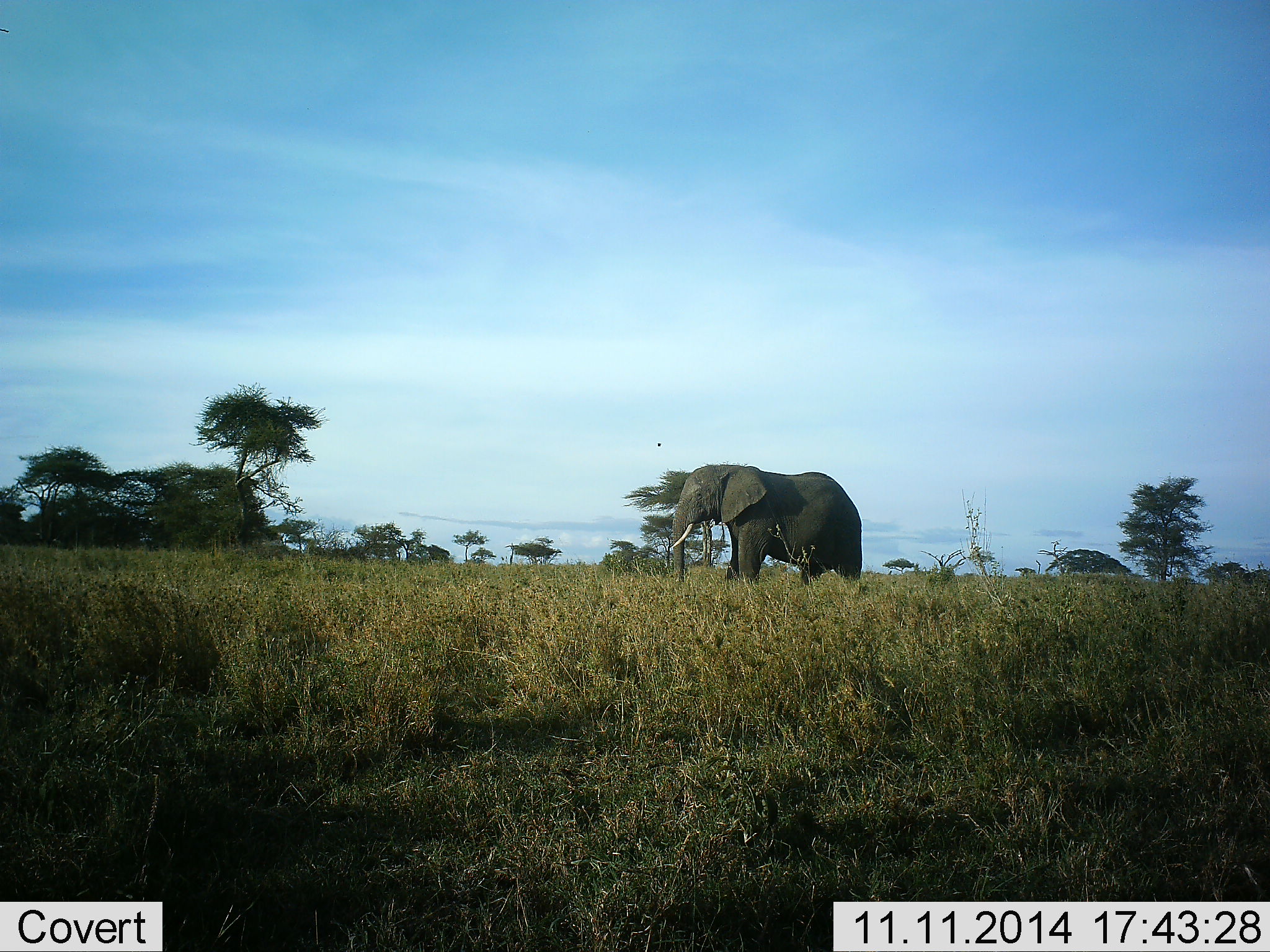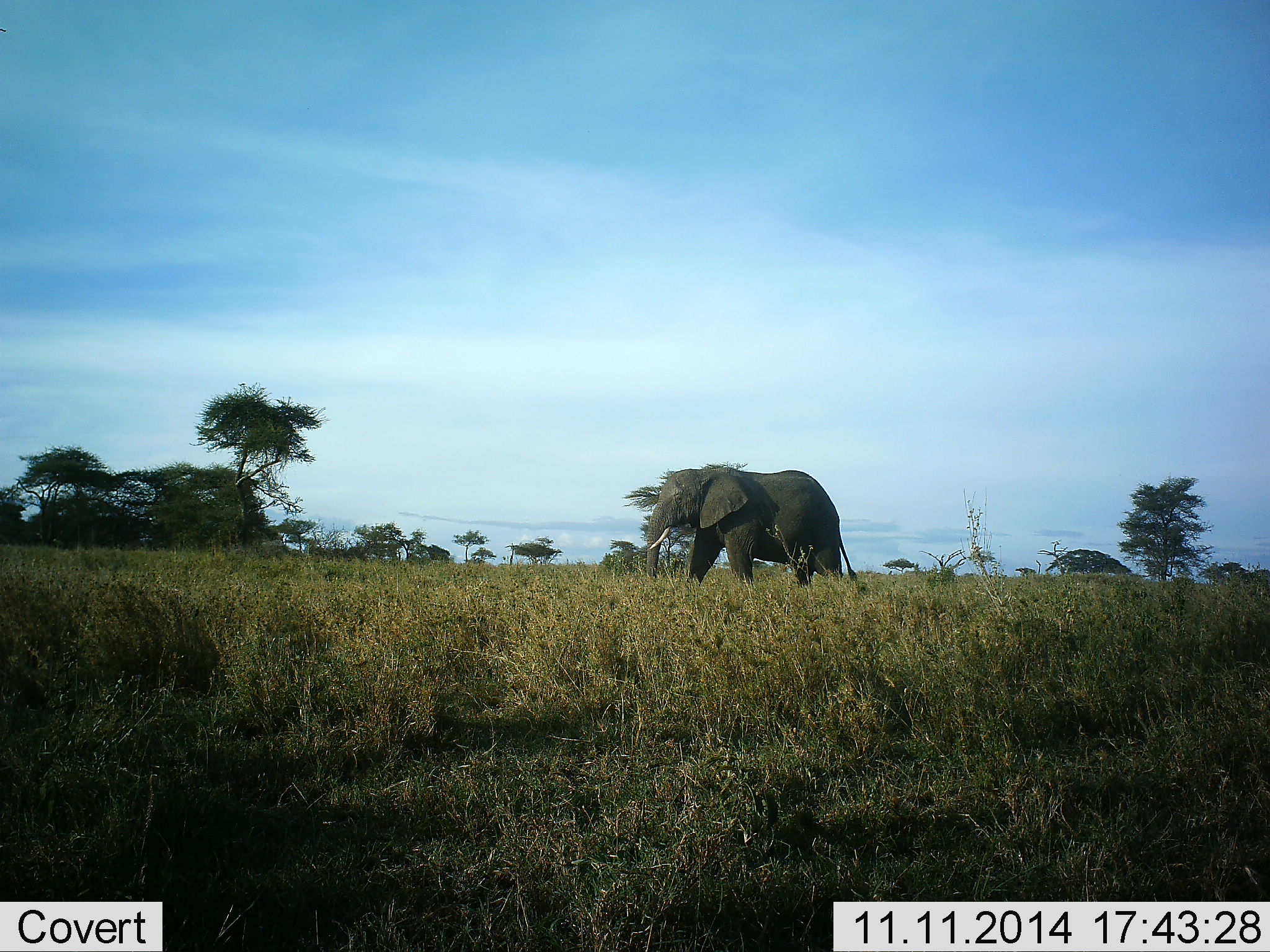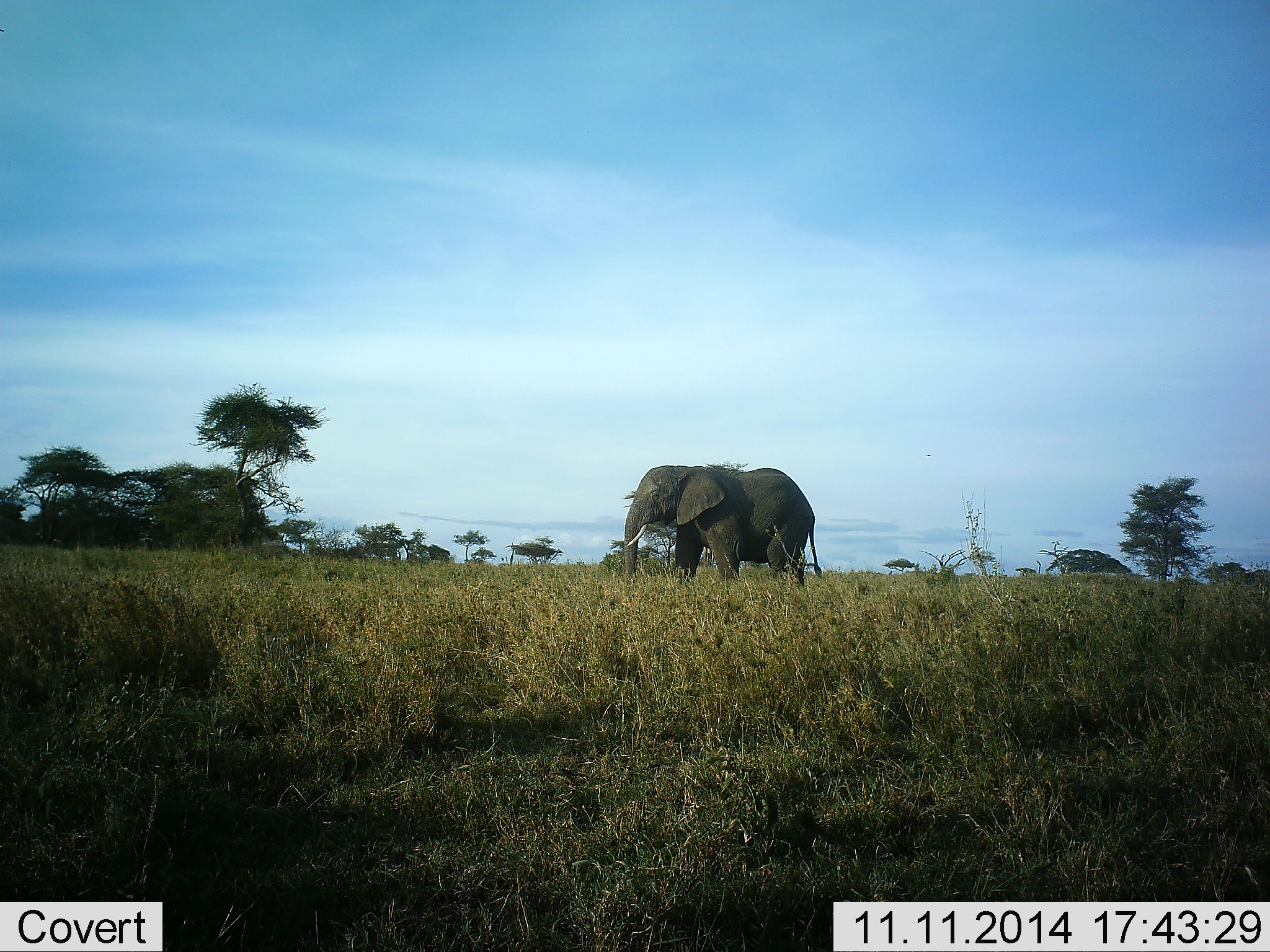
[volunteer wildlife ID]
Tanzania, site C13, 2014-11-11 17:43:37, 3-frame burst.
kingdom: Animalia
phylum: Chordata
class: Mammalia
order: Proboscidea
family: Elephantidae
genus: Loxodonta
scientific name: Loxodonta africana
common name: african bush elephant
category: elephant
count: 1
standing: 0%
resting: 0%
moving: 100%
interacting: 0%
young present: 0%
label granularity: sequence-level